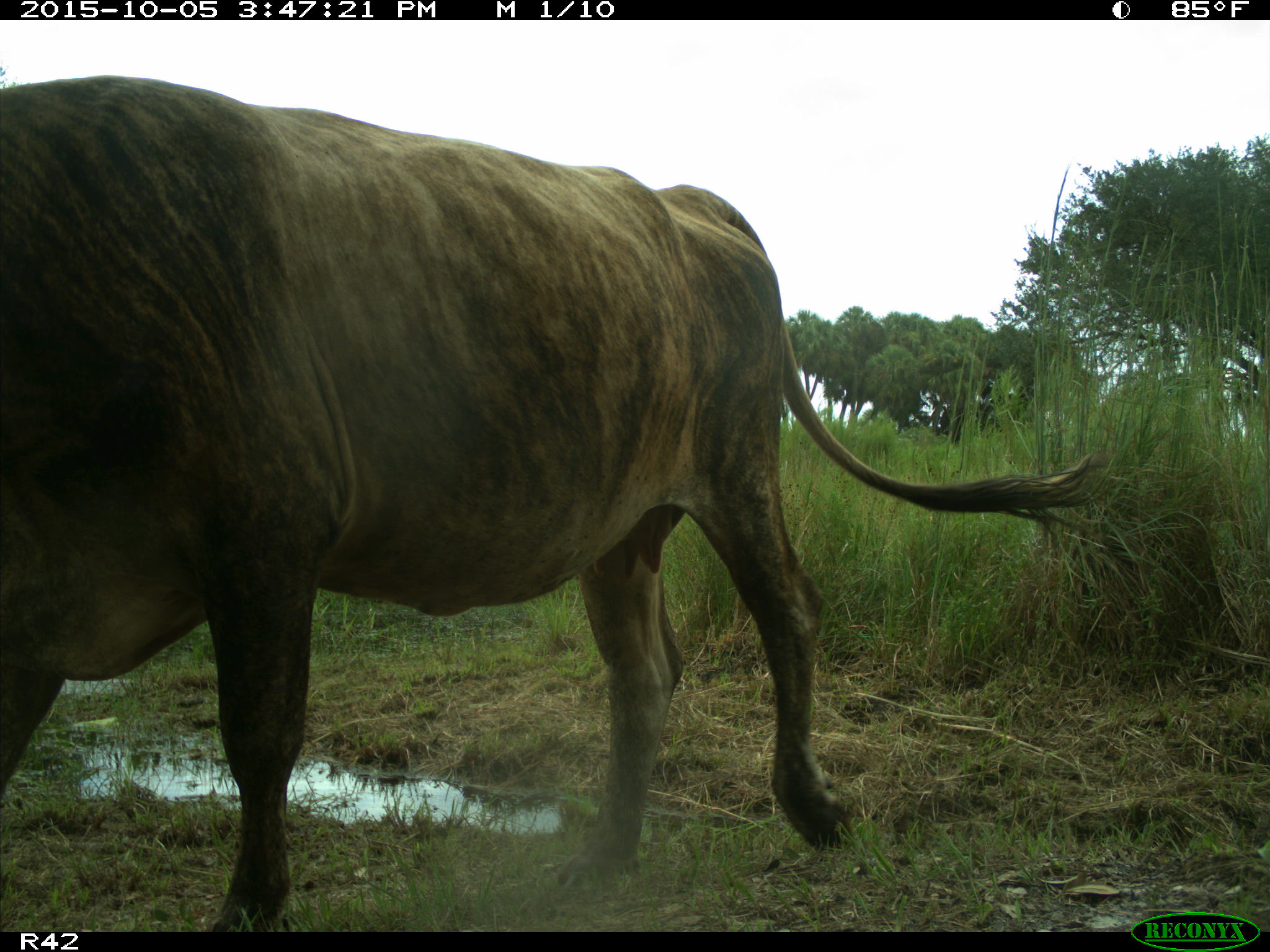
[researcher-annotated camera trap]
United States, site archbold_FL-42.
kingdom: Animalia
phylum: Chordata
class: Mammalia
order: Artiodactyla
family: Bovidae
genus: Bos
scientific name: Bos taurus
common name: domestic cow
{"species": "Bos taurus (domestic cow)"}